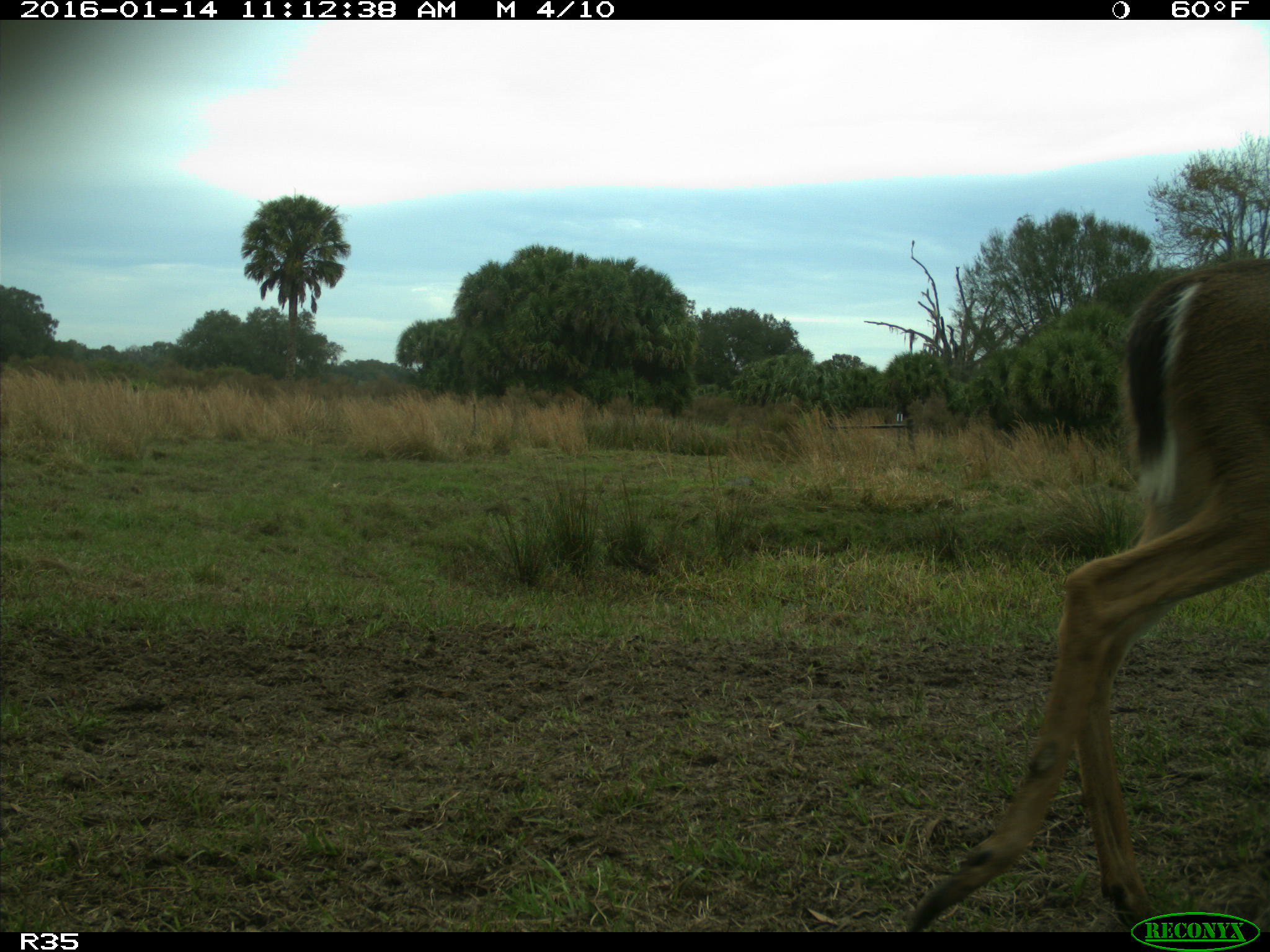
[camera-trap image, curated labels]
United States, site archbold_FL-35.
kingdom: Animalia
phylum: Chordata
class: Mammalia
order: Artiodactyla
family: Cervidae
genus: Odocoileus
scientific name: Odocoileus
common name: deer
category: unidentified deer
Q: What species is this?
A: Unidentified deer (deer) (Odocoileus).